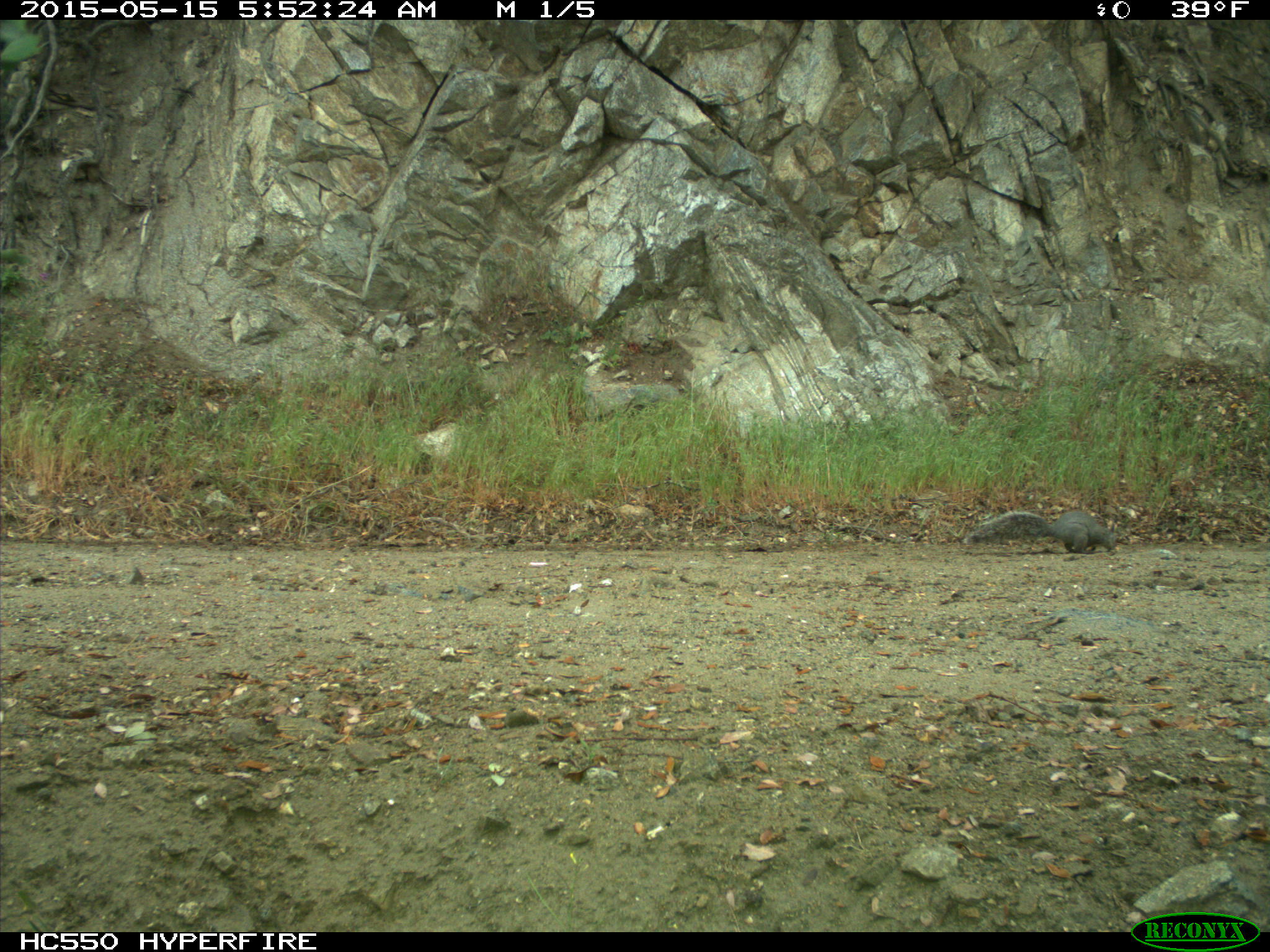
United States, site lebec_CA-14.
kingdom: Animalia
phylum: Chordata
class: Mammalia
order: Rodentia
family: Sciuridae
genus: Sciurus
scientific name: Sciurus carolinensis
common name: eastern gray squirrel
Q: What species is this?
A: Sciurus carolinensis (eastern gray squirrel).